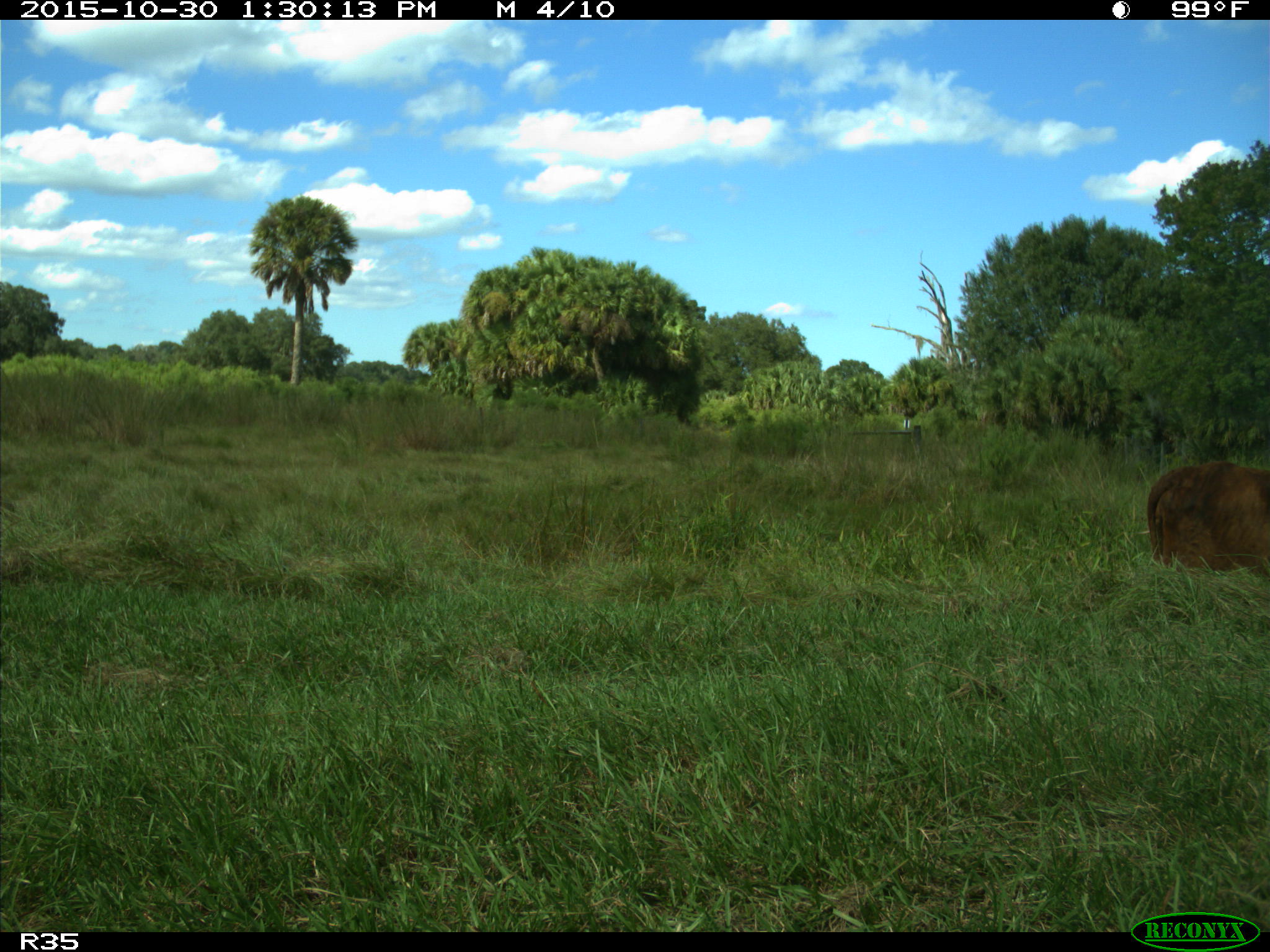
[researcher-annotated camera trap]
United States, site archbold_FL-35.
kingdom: Animalia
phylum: Chordata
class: Mammalia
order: Artiodactyla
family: Bovidae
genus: Bos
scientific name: Bos taurus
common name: domestic cow